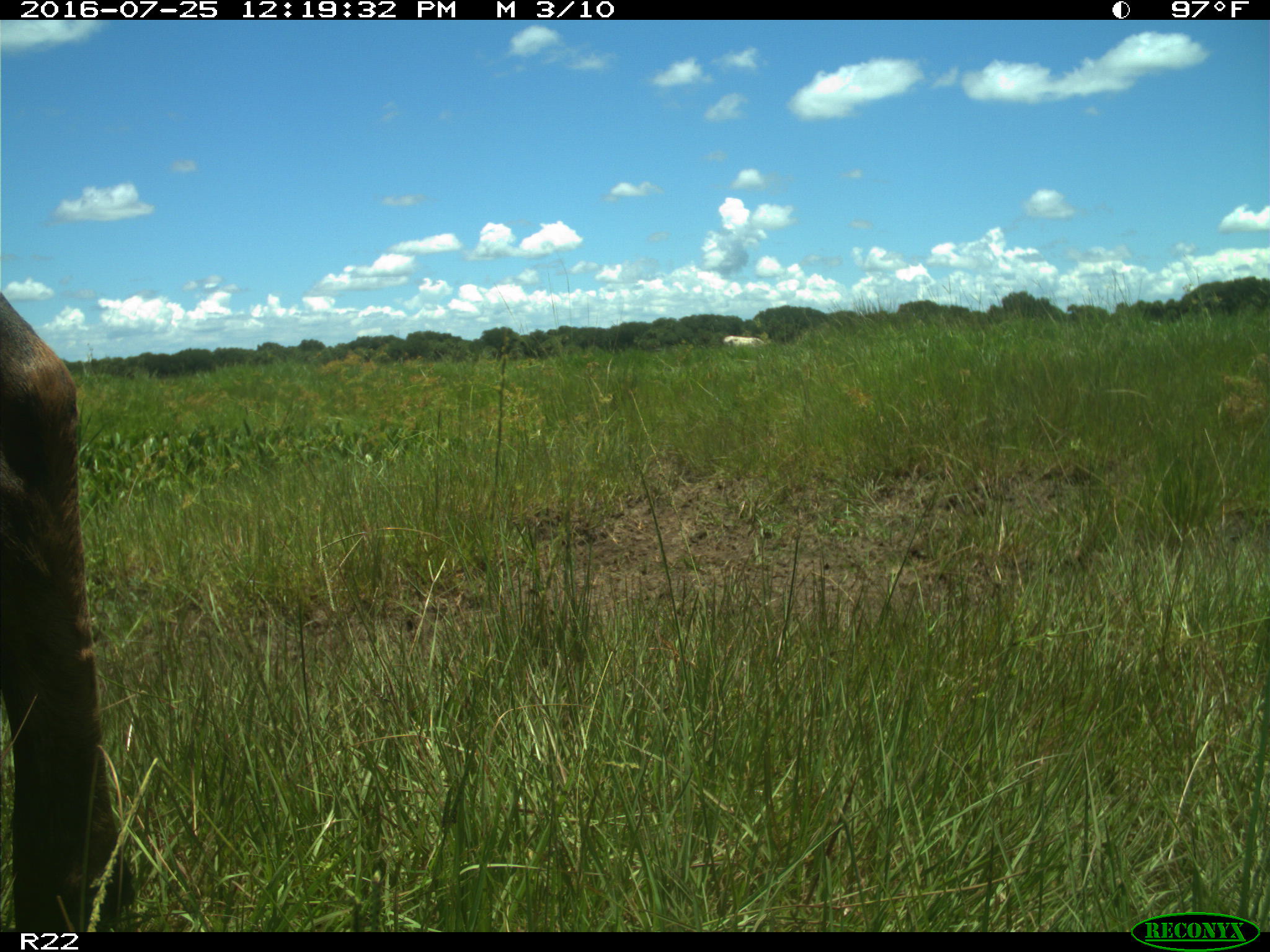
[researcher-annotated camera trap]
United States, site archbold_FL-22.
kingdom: Animalia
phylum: Chordata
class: Mammalia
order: Artiodactyla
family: Bovidae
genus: Bos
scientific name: Bos taurus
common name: domestic cow